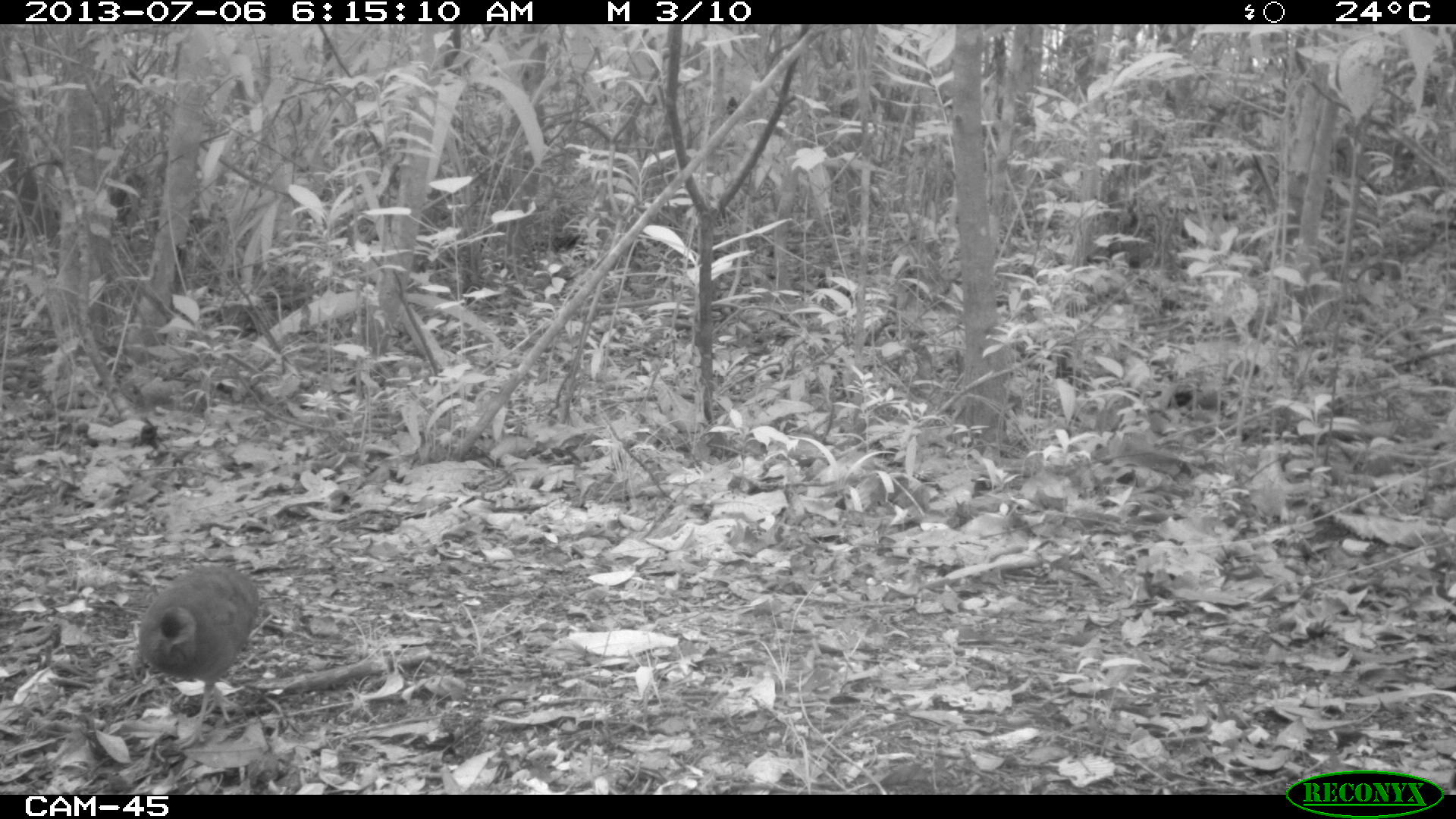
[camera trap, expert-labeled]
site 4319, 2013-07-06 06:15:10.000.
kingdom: Animalia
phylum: Chordata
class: Aves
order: Tinamiformes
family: Tinamidae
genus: Tinamus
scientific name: Tinamus major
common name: great tinamou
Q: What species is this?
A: Tinamus major (great tinamou).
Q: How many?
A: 1.